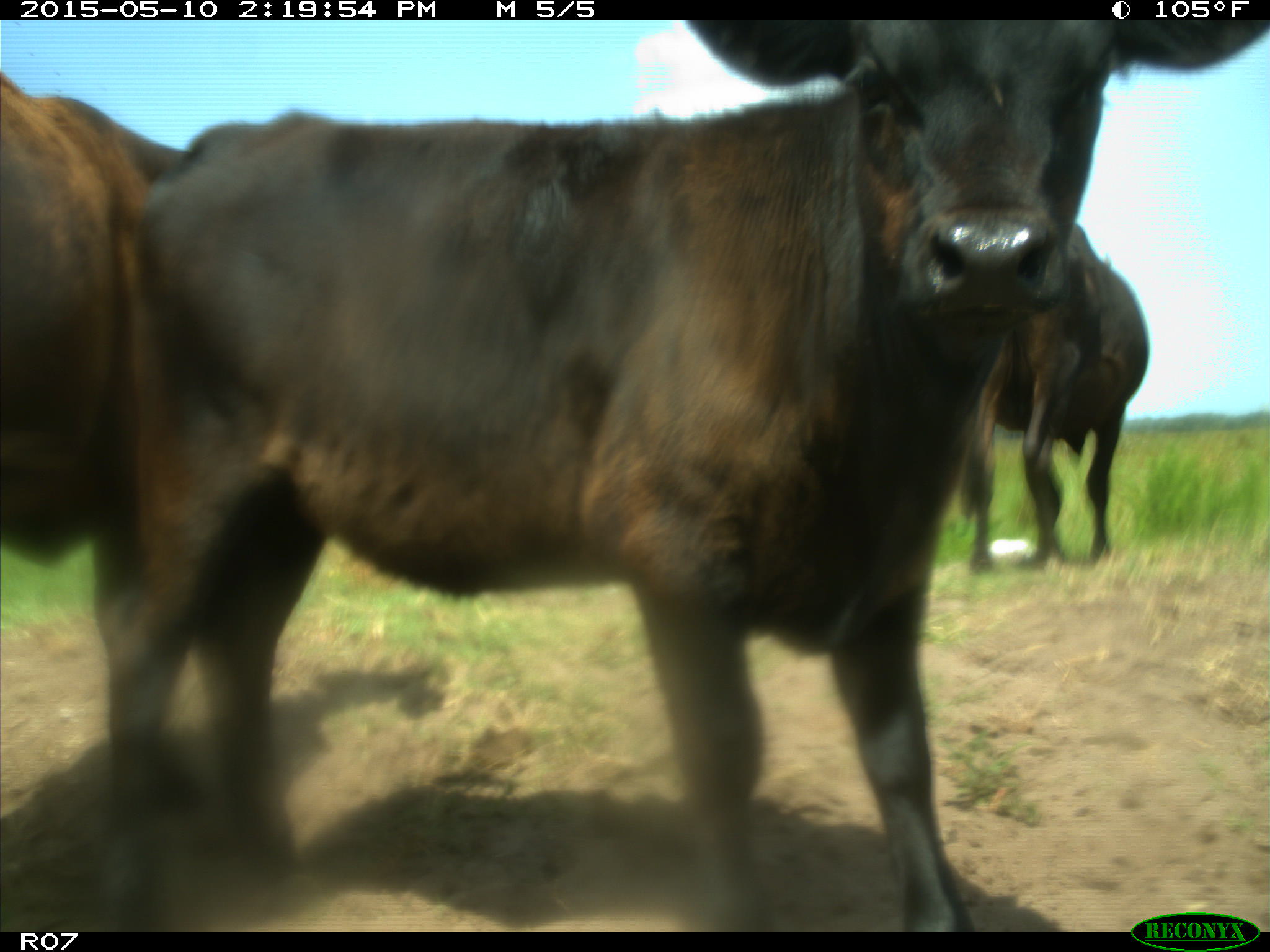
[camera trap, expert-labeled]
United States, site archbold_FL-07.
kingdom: Animalia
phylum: Chordata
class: Mammalia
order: Artiodactyla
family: Bovidae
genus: Bos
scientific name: Bos taurus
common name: domestic cow